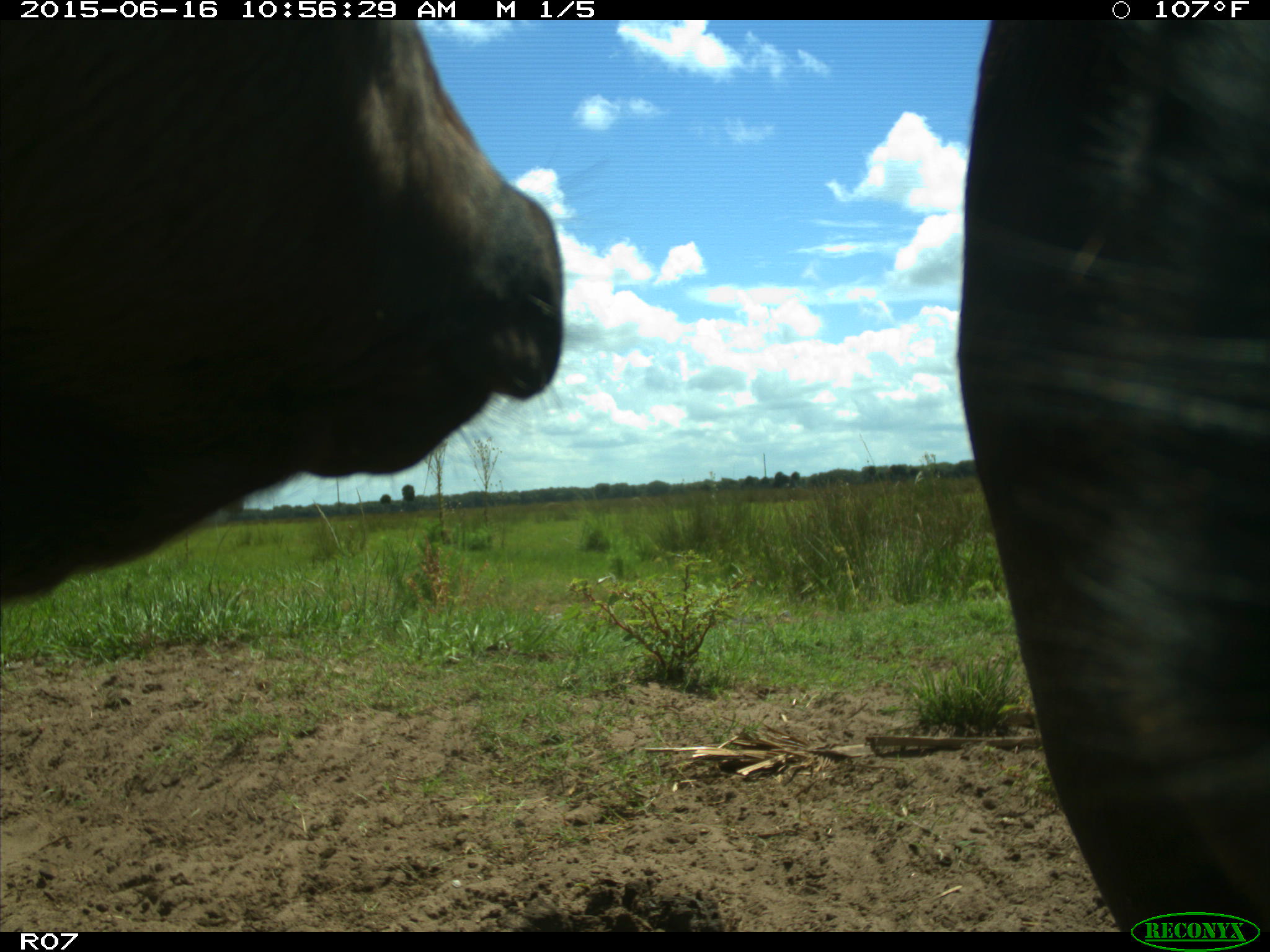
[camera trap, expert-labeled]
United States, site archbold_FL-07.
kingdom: Animalia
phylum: Chordata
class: Mammalia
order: Artiodactyla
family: Bovidae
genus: Bos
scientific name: Bos taurus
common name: domestic cow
Bos taurus (domestic cow).